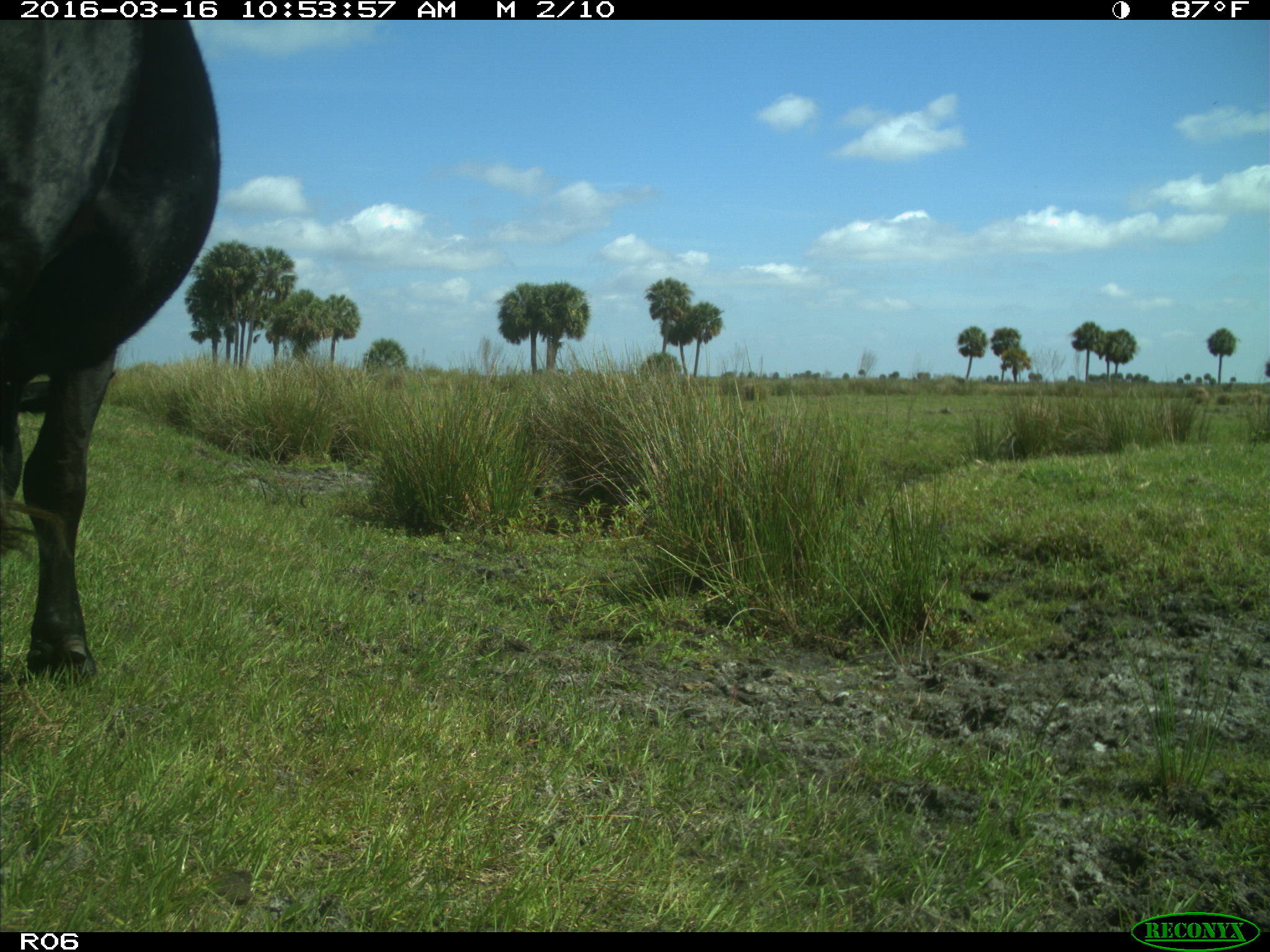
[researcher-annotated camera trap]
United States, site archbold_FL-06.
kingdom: Animalia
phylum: Chordata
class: Mammalia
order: Artiodactyla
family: Bovidae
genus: Bos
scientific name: Bos taurus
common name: domestic cow